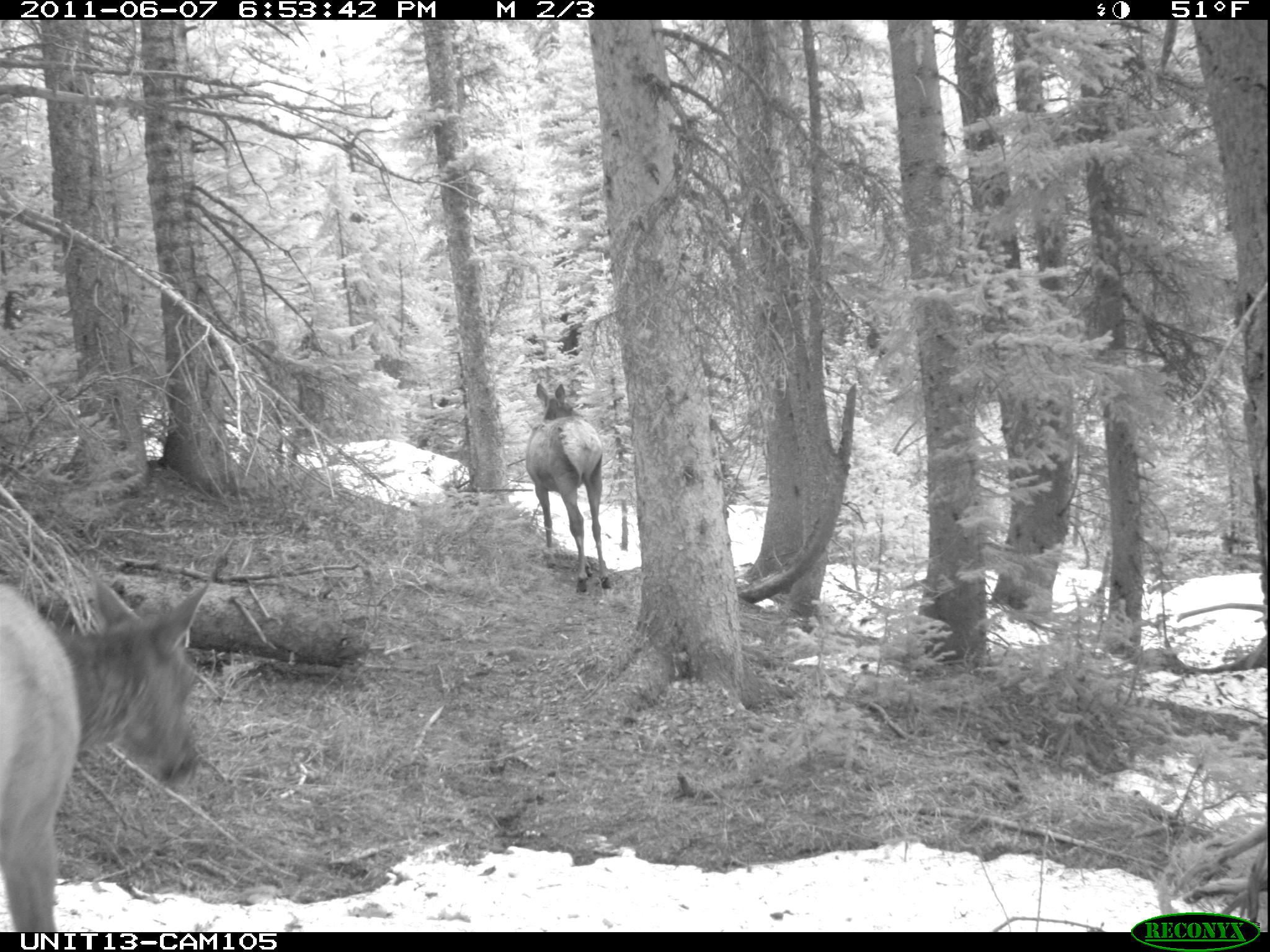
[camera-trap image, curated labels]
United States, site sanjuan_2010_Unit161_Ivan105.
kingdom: Animalia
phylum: Chordata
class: Mammalia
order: Artiodactyla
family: Cervidae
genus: Cervus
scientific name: Cervus elaphus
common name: red deer